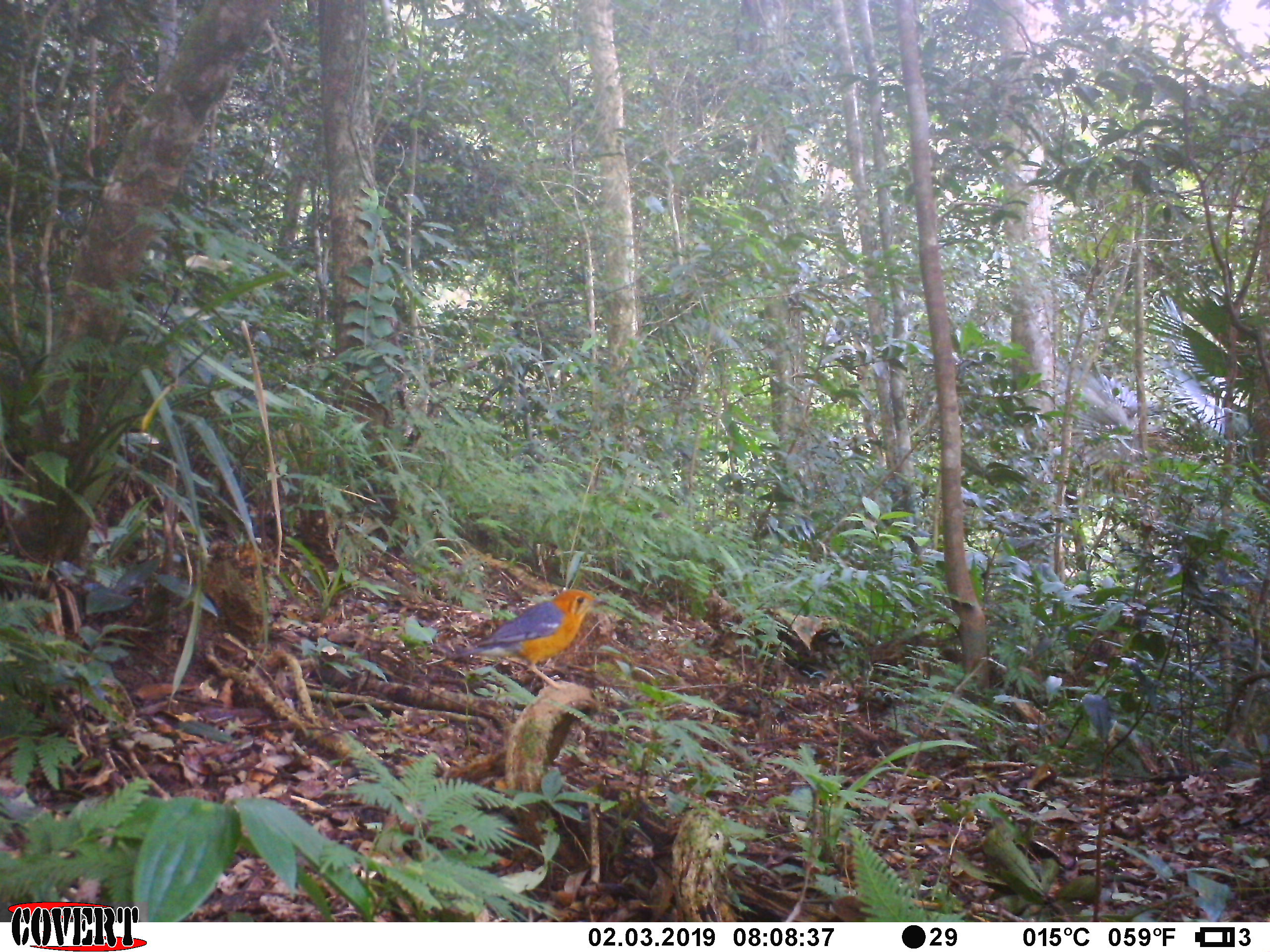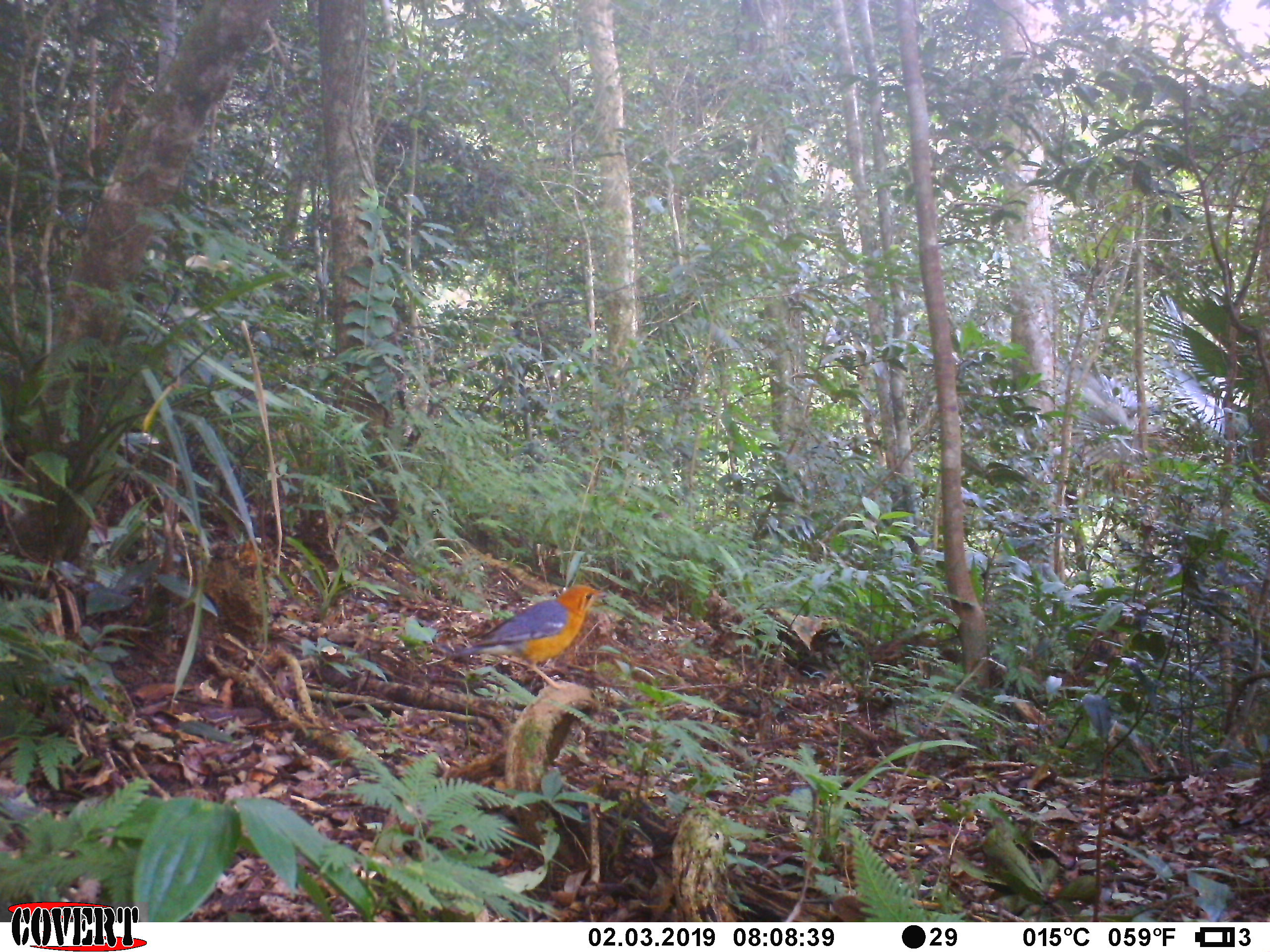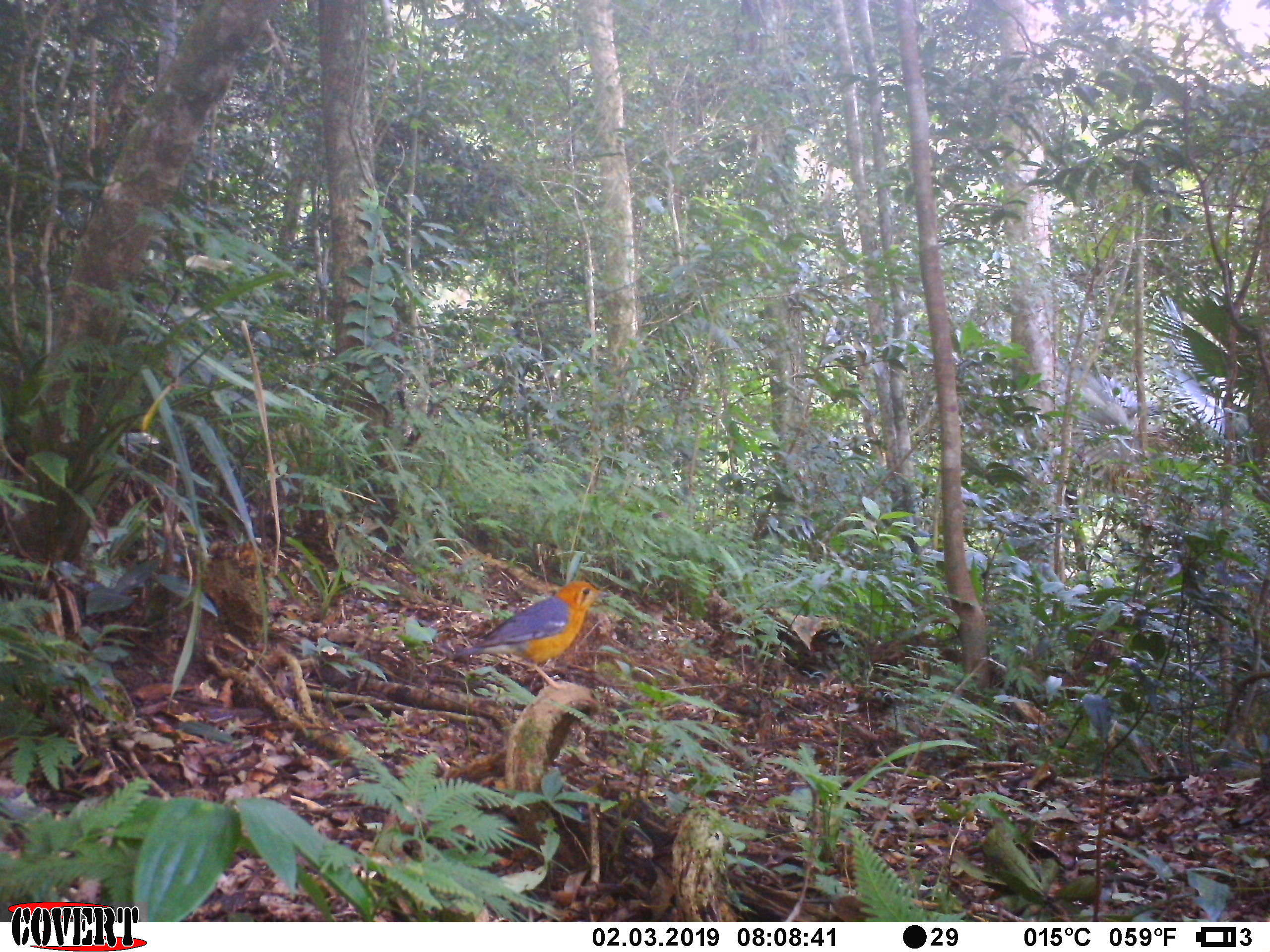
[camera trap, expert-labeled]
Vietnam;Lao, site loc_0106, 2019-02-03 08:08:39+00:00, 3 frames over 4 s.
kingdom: Animalia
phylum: Chordata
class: Aves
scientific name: Aves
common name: bird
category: unidentified bird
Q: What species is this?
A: Unidentified bird (bird) (Aves).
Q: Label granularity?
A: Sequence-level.